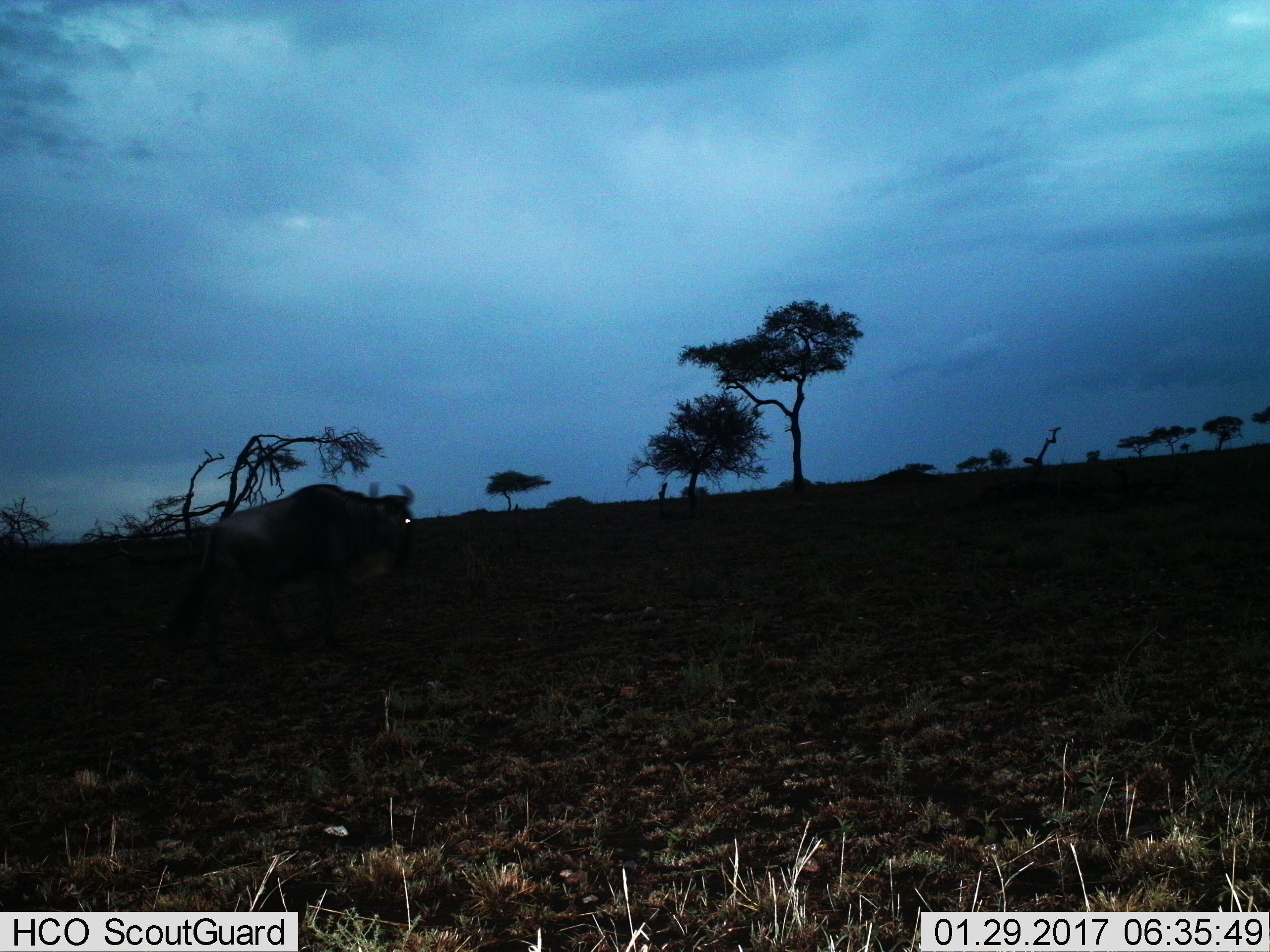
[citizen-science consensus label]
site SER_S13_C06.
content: unidentified animal